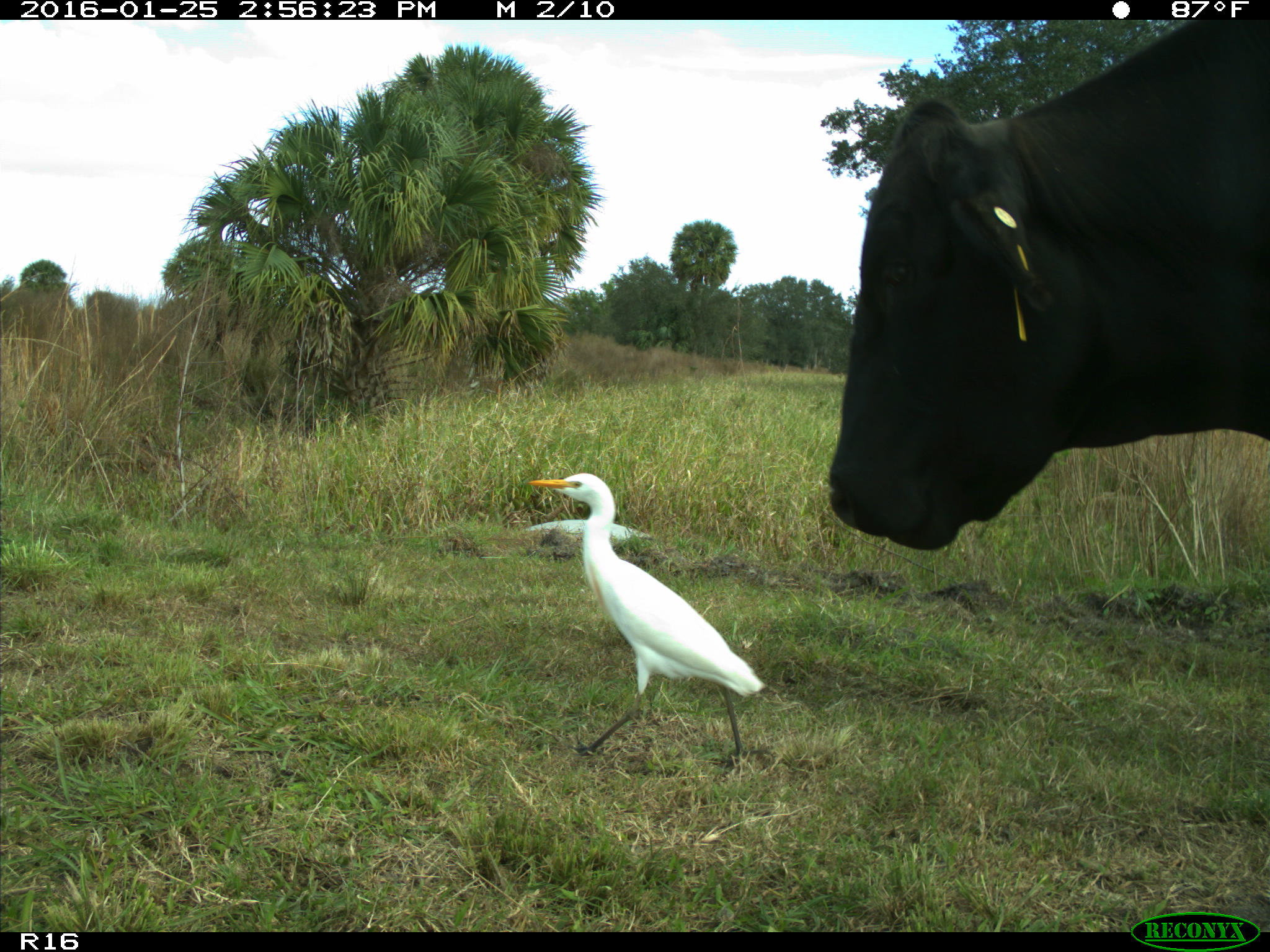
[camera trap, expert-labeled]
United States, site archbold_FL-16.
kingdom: Animalia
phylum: Chordata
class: Mammalia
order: Artiodactyla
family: Bovidae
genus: Bos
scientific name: Bos taurus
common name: domestic cow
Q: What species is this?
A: Bos taurus (domestic cow).